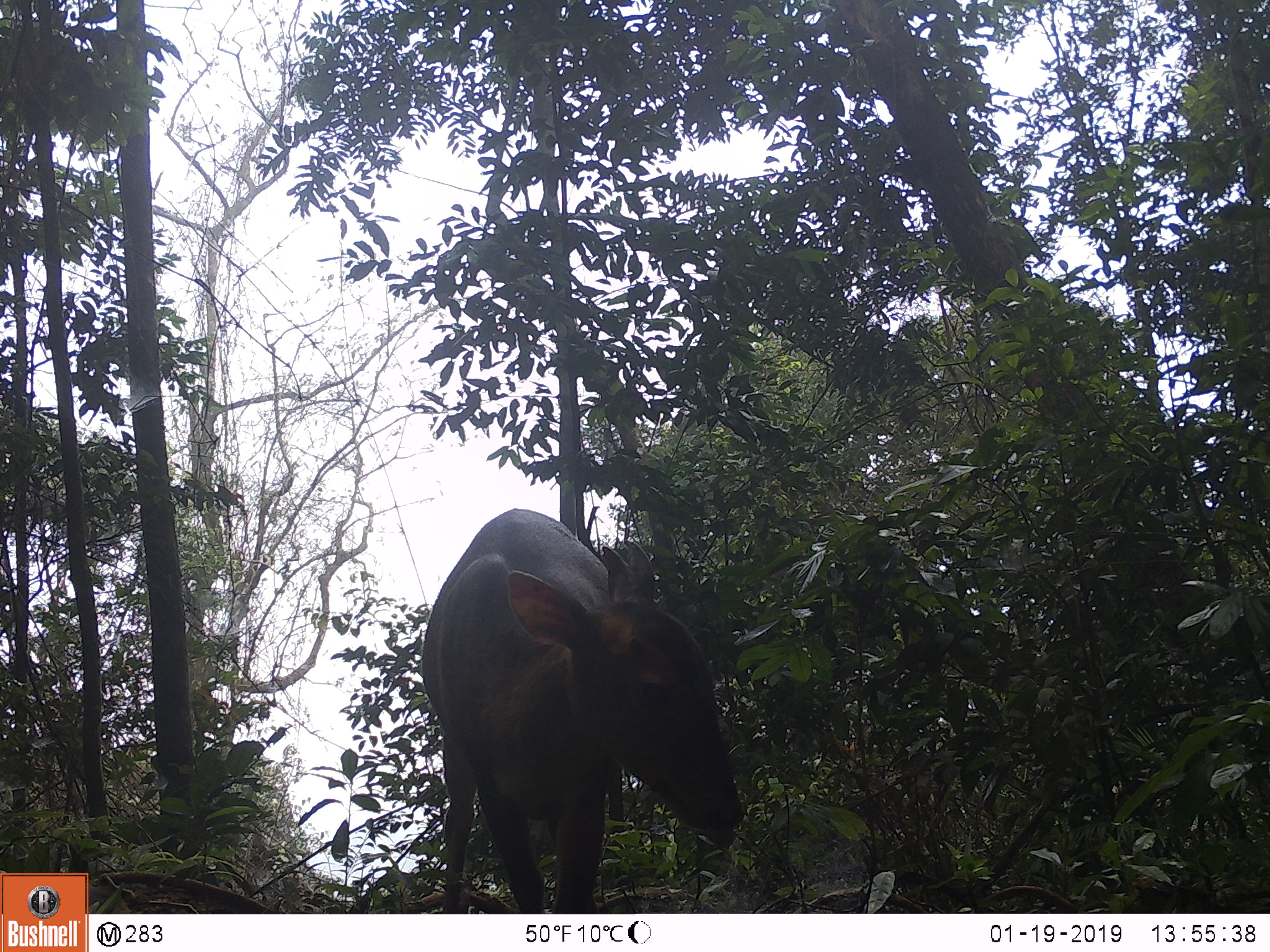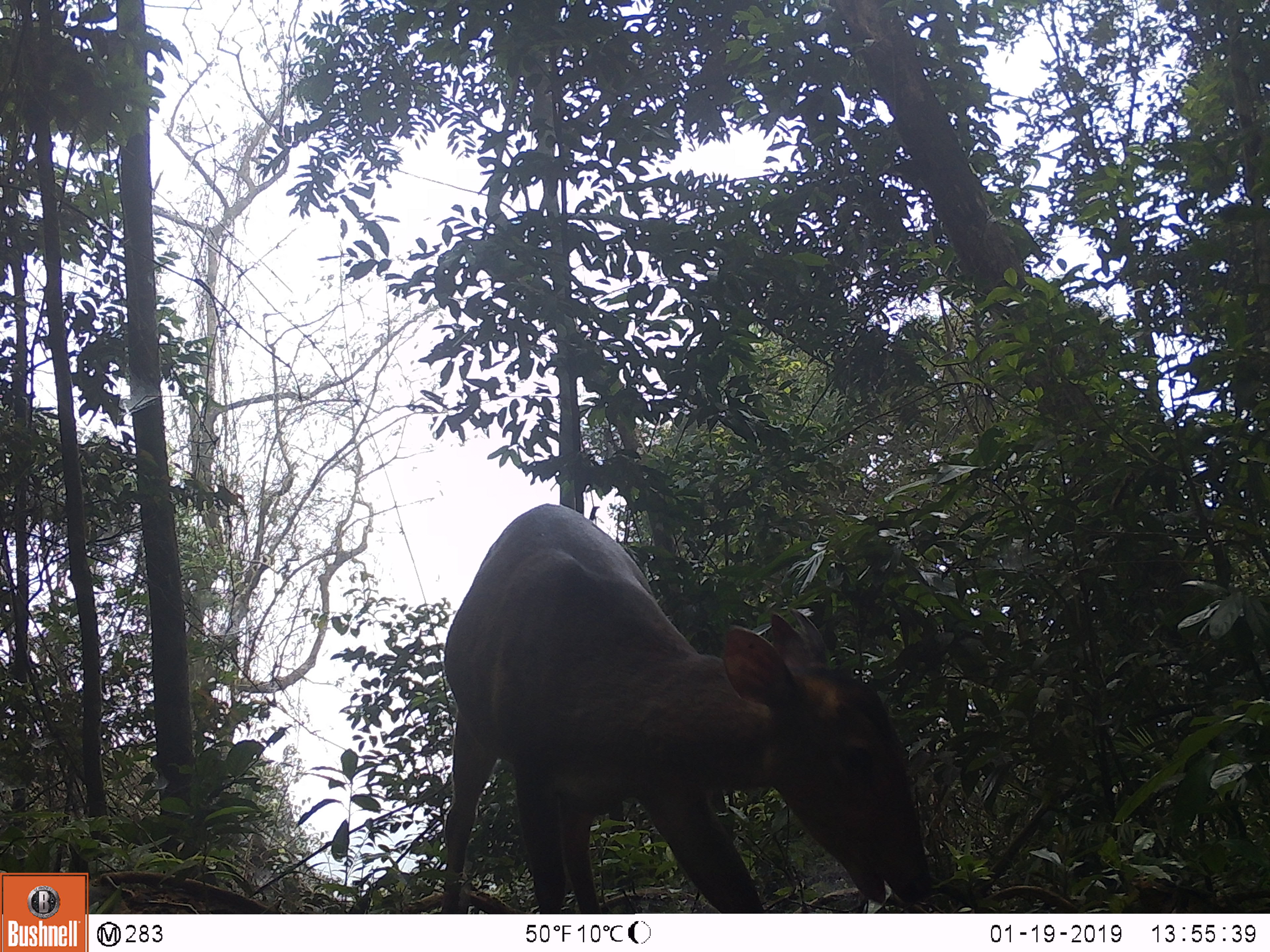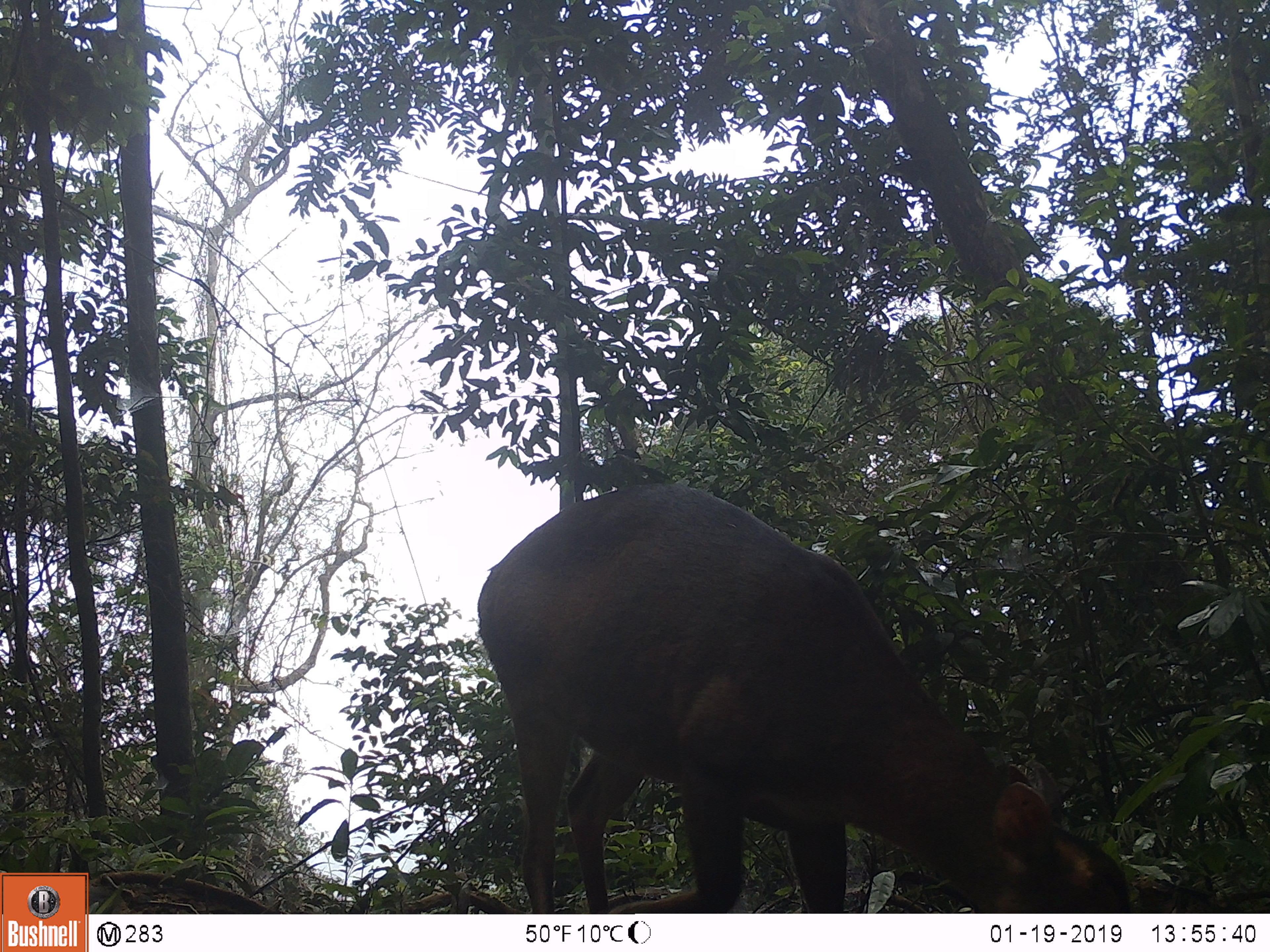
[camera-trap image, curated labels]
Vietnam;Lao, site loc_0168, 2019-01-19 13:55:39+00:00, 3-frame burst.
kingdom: Animalia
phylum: Chordata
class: Mammalia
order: Artiodactyla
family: Cervidae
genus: Muntiacus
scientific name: Muntiacus vuquangensis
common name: large-antlered muntjac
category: large antlered muntjac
Large antlered muntjac (large-antlered muntjac) (Muntiacus vuquangensis). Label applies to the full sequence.